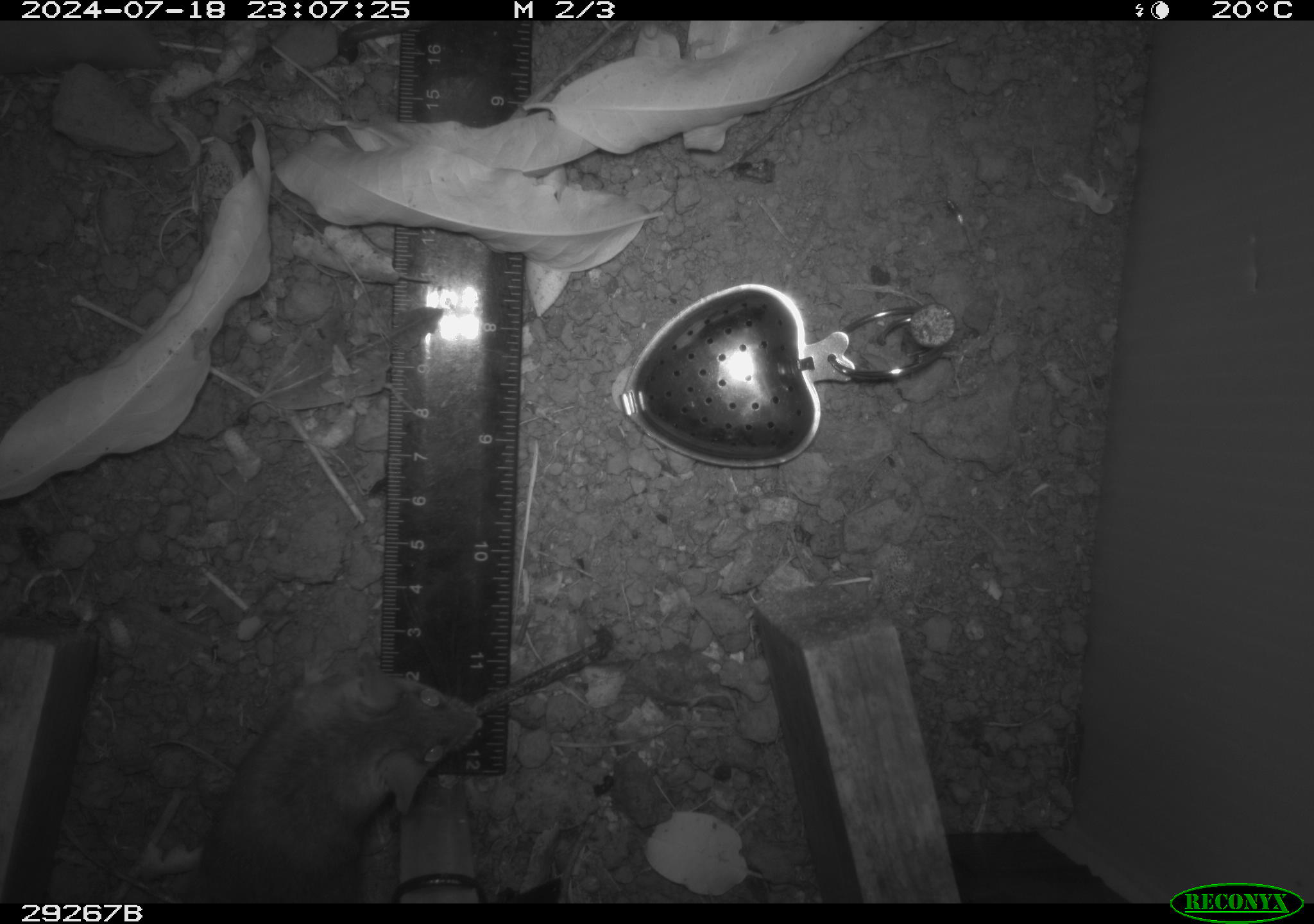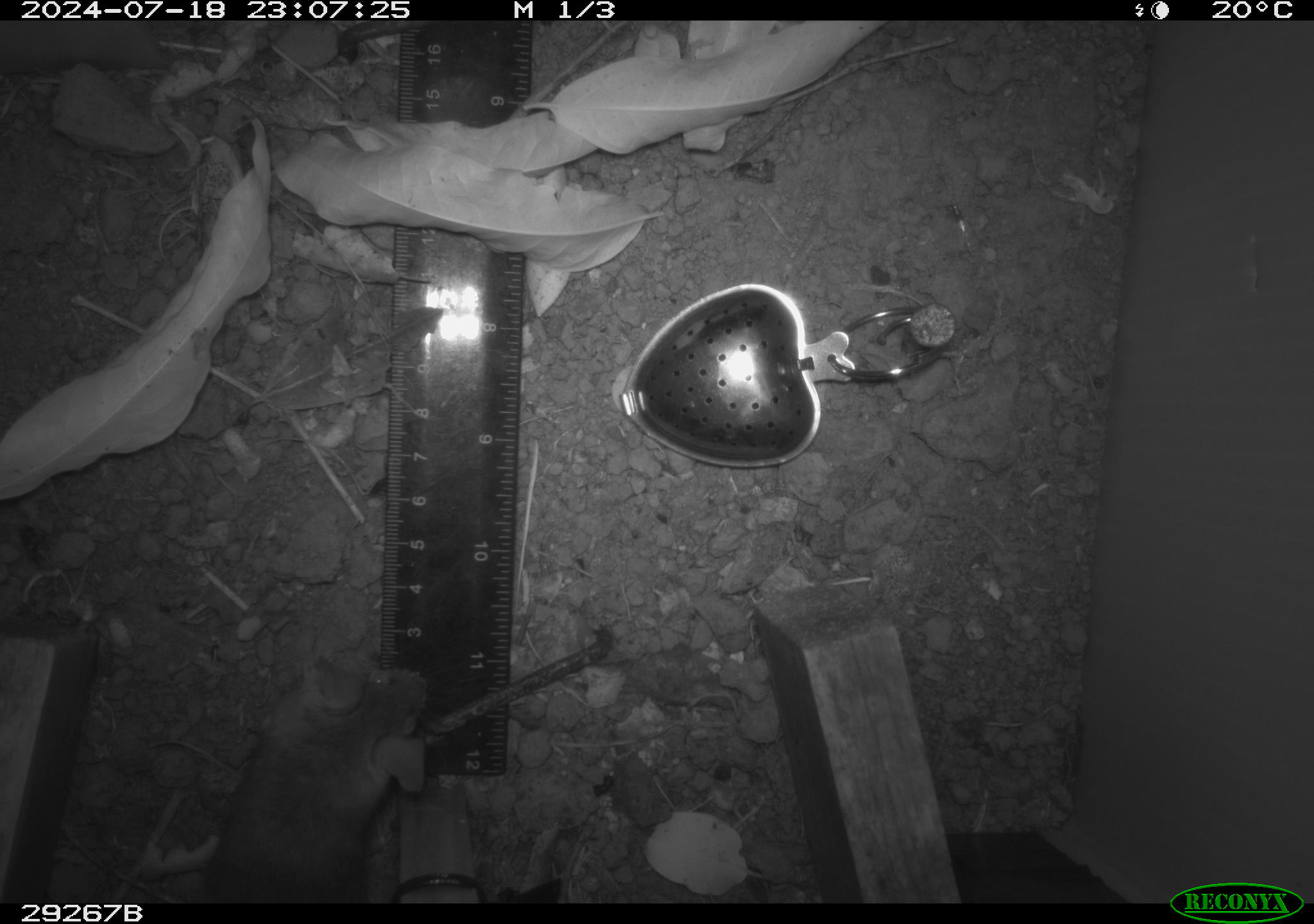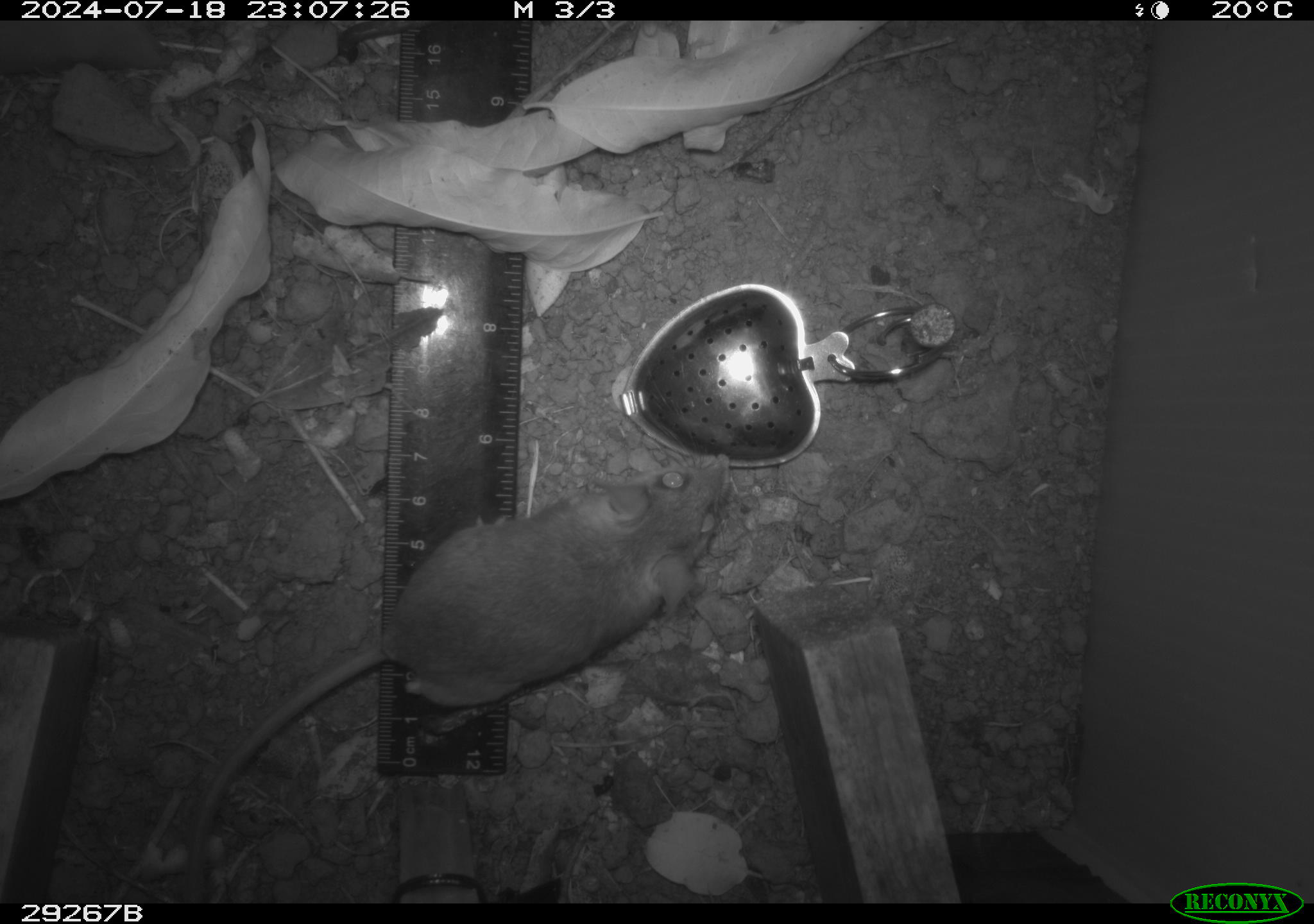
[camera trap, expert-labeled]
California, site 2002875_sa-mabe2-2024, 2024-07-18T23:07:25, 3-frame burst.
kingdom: Animalia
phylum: Chordata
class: Mammalia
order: Rodentia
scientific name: Rodentia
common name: mouse species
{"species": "mouse species (Rodentia)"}